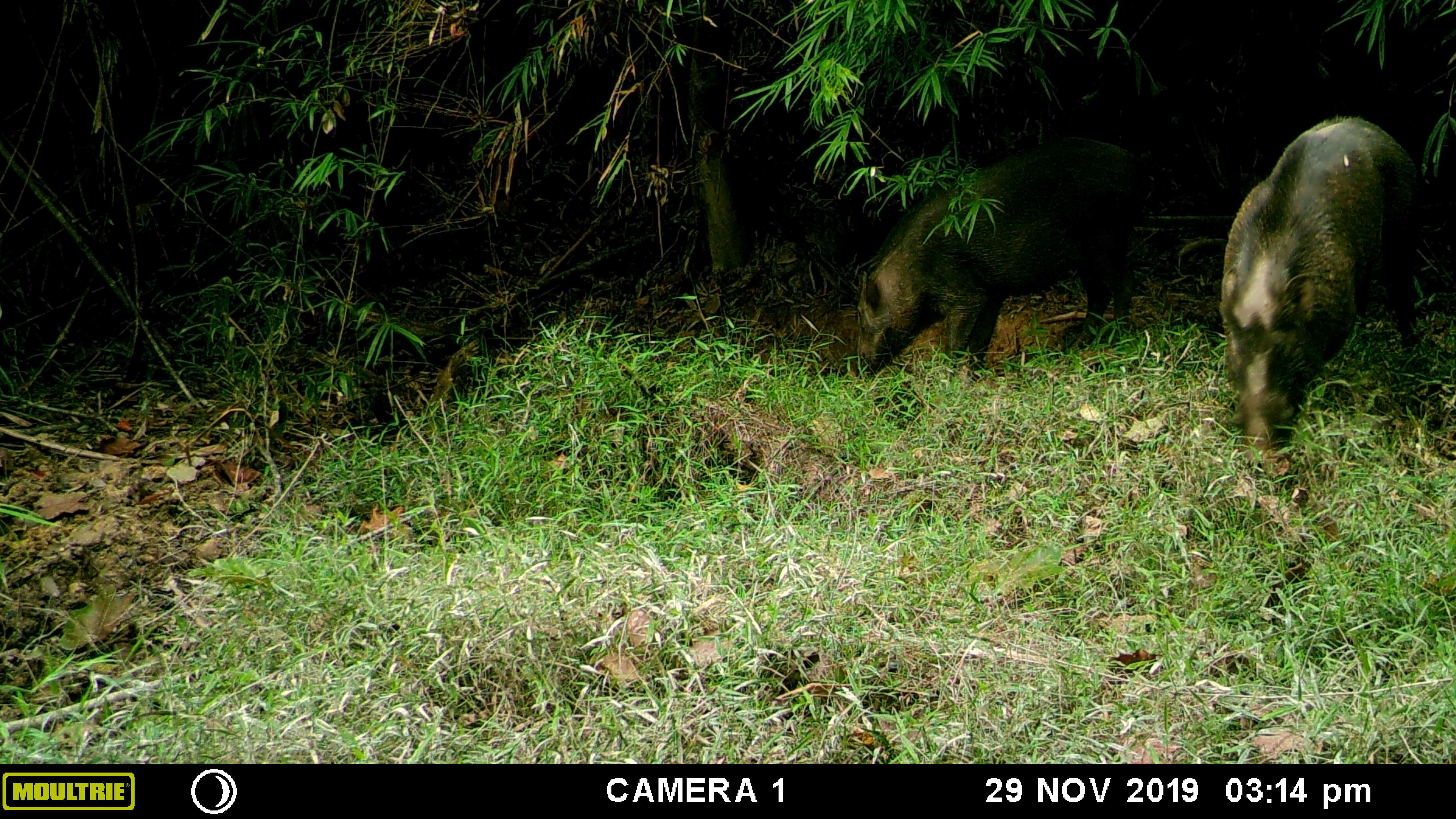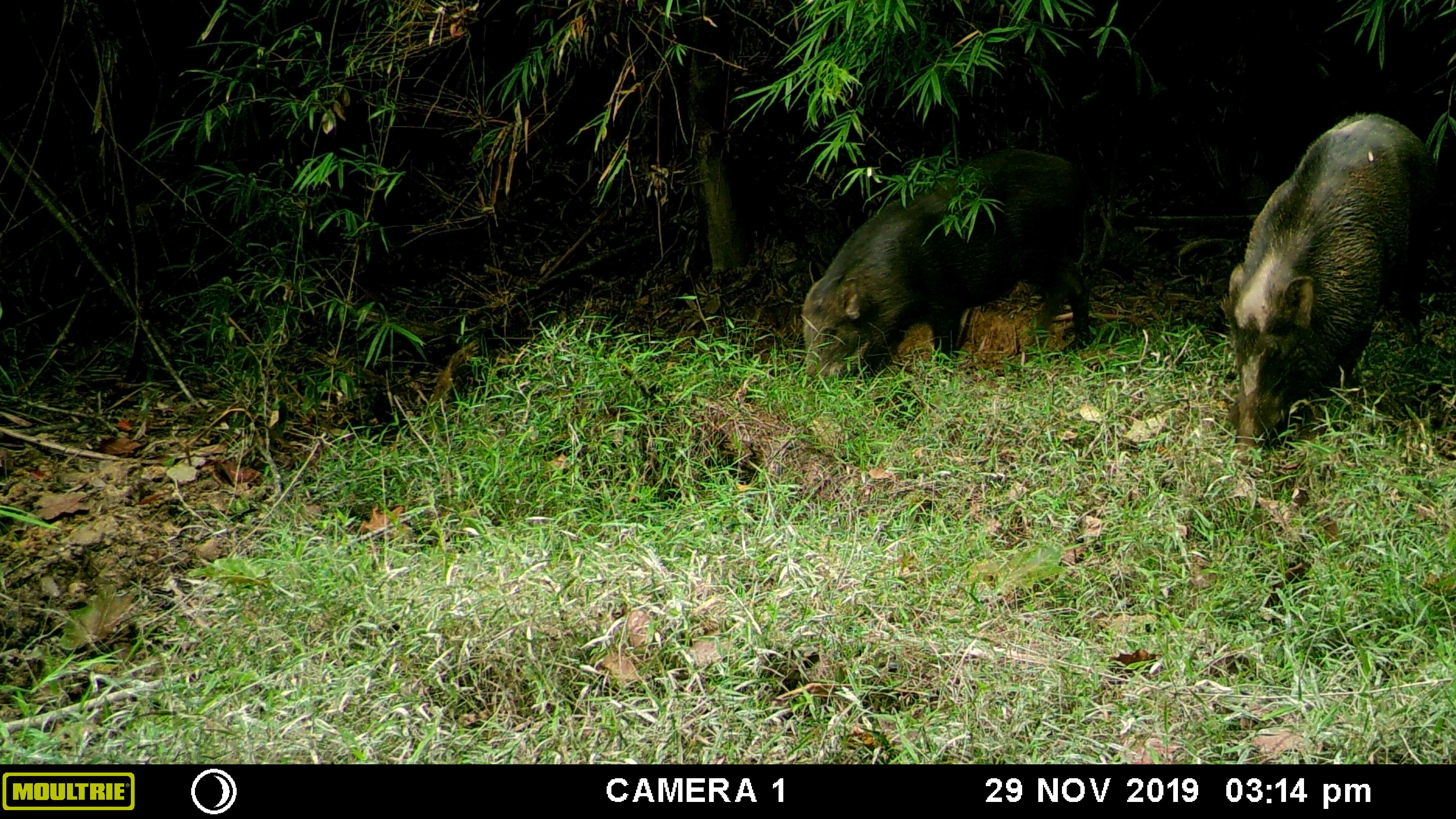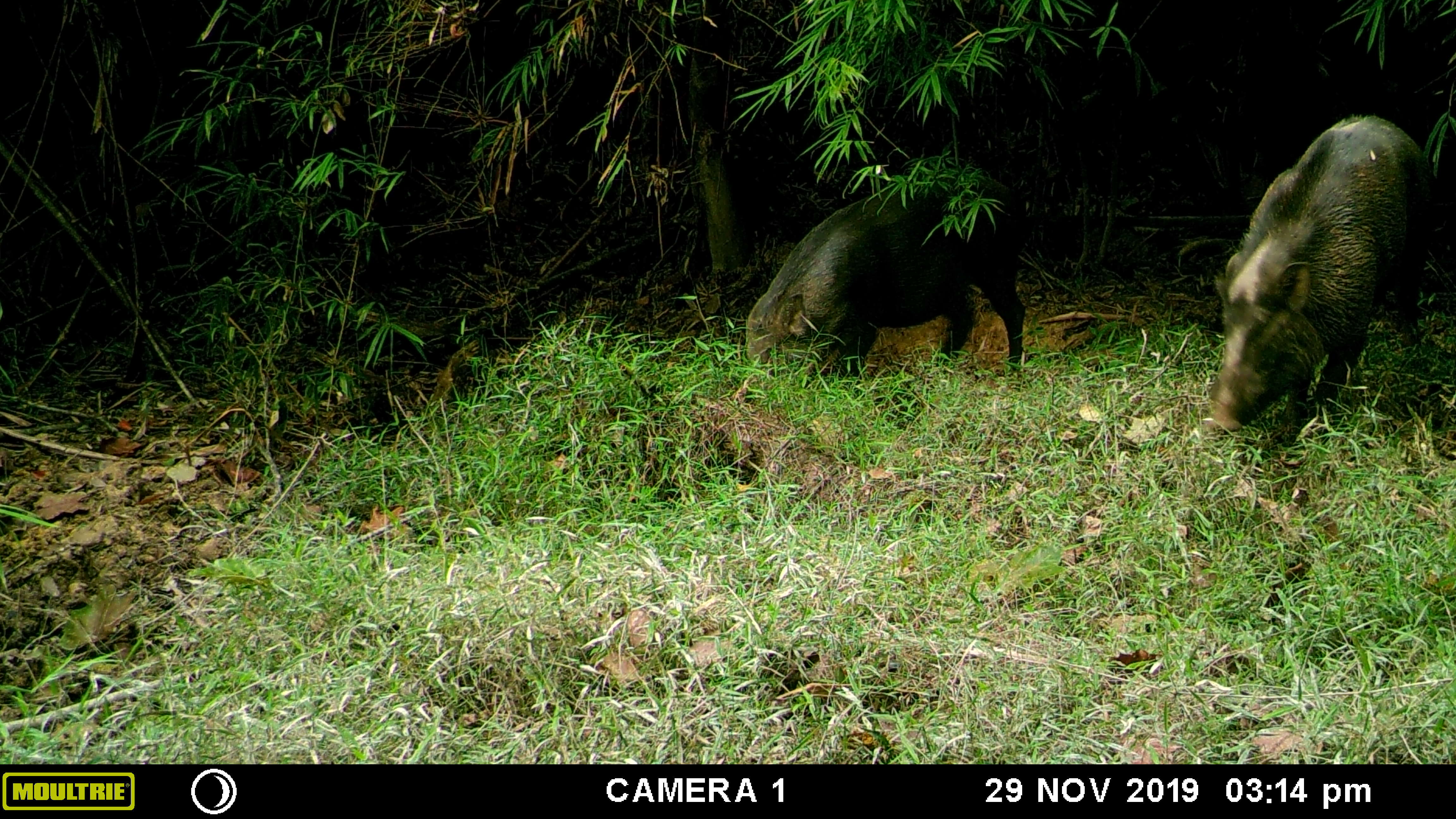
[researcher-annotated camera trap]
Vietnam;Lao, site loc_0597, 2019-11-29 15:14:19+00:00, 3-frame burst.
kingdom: Animalia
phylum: Chordata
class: Mammalia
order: Artiodactyla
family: Suidae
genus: Sus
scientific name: Sus scrofa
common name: eurasian wild pig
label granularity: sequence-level